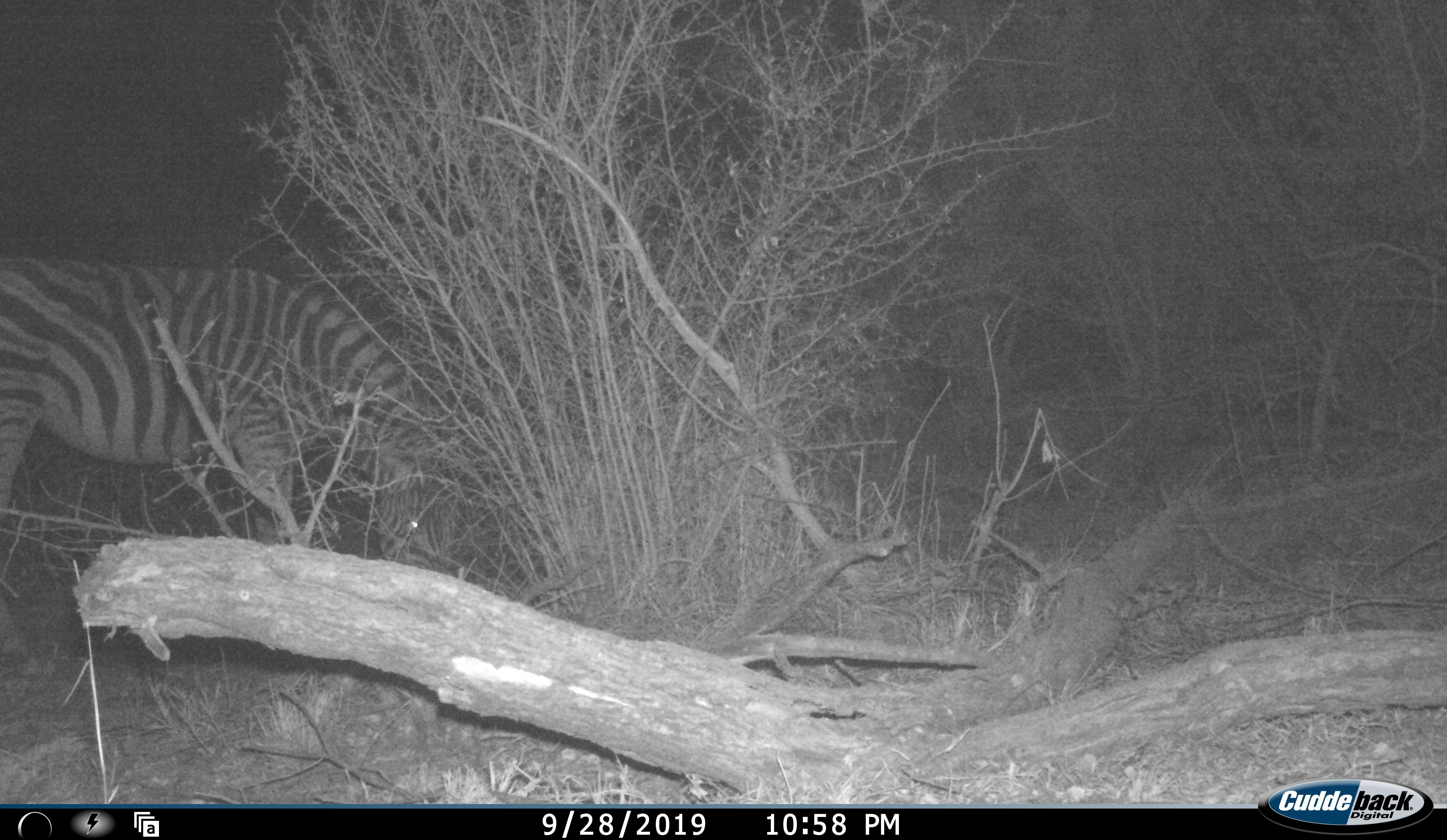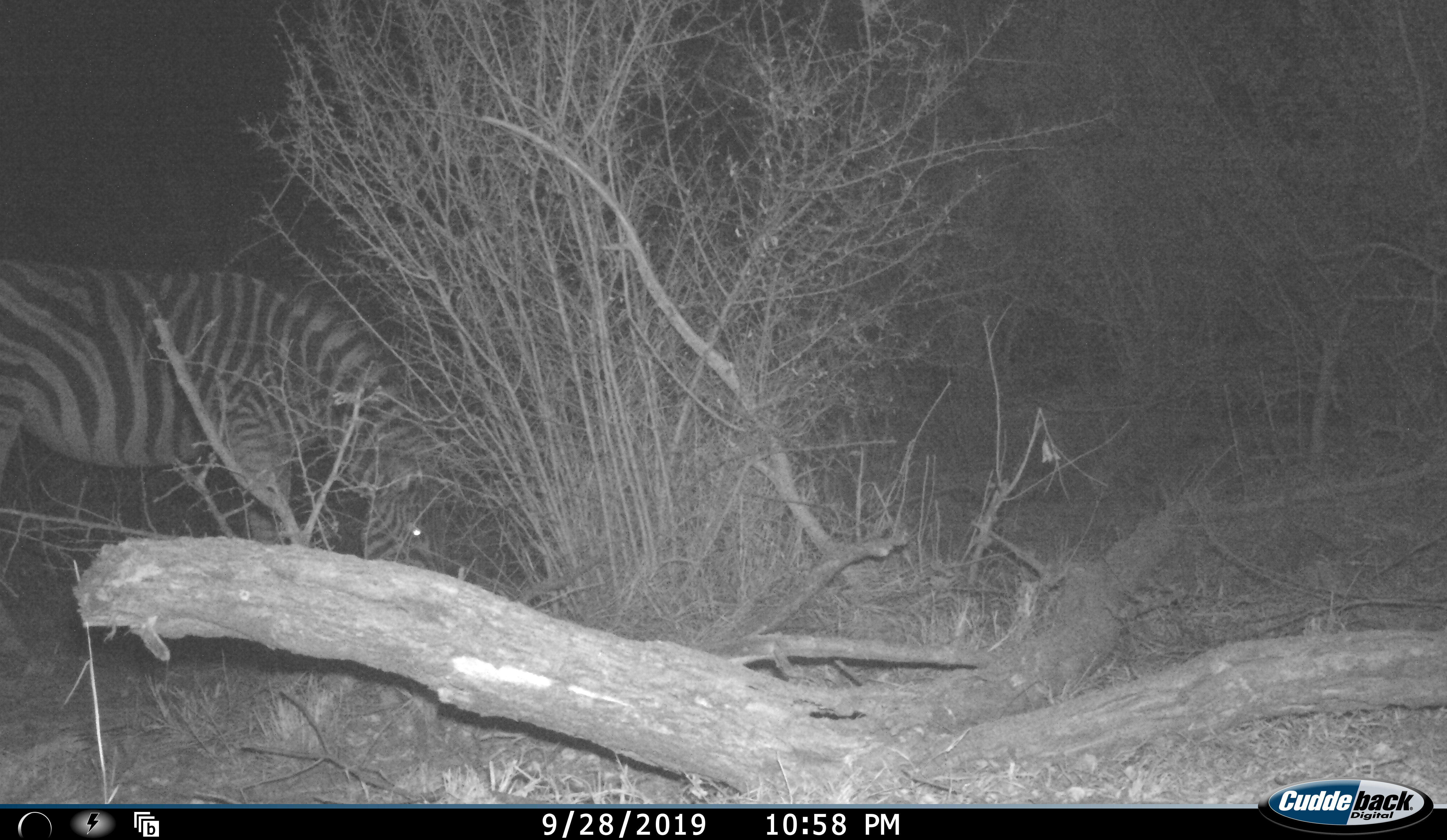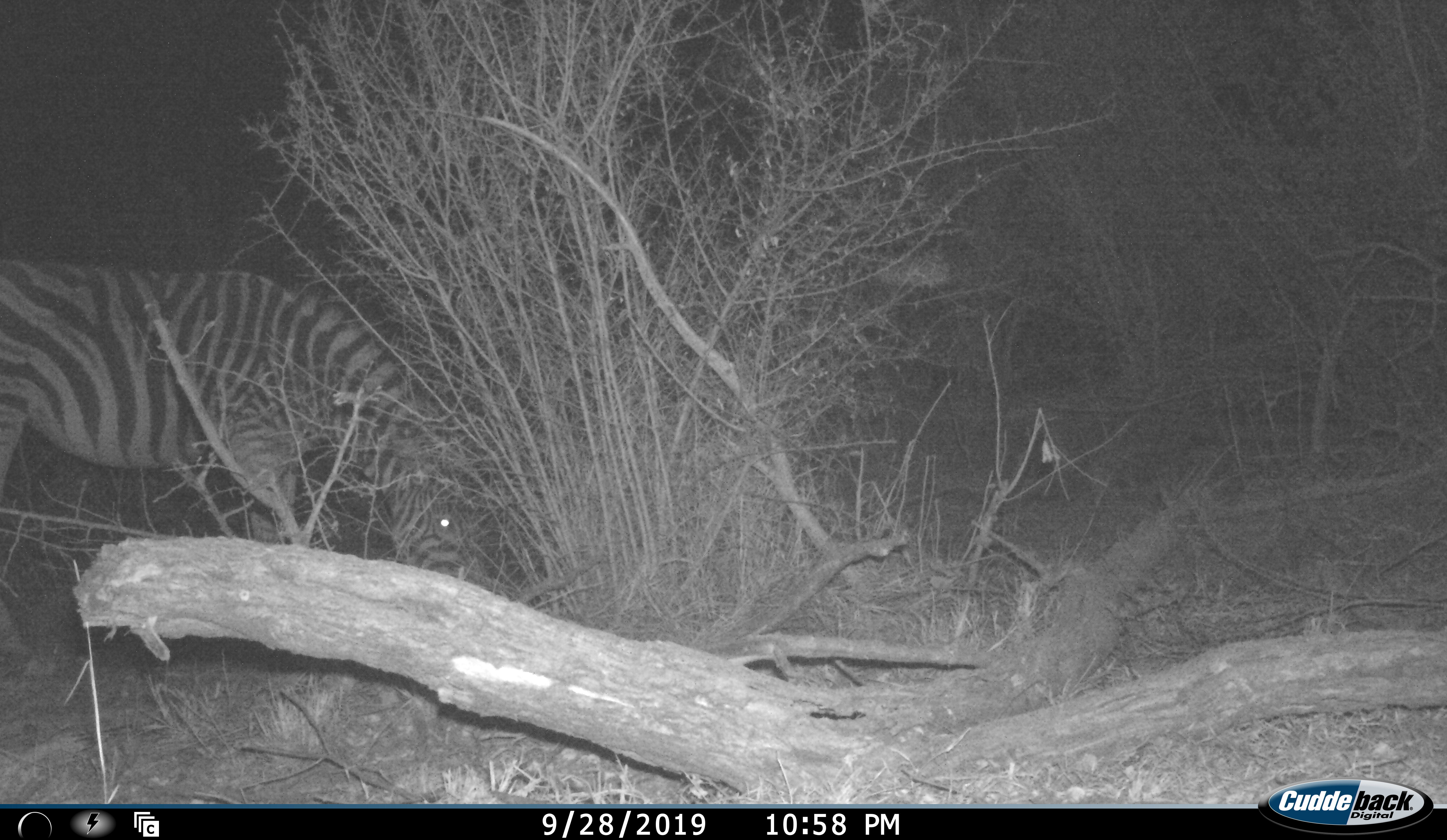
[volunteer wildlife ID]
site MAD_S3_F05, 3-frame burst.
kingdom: Animalia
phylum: Chordata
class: Mammalia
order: Perissodactyla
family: Equidae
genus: Equus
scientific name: Equus quagga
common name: plains zebra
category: zebraplains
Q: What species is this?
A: Zebraplains (plains zebra) (Equus quagga).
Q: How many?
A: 1.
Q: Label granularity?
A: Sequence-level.